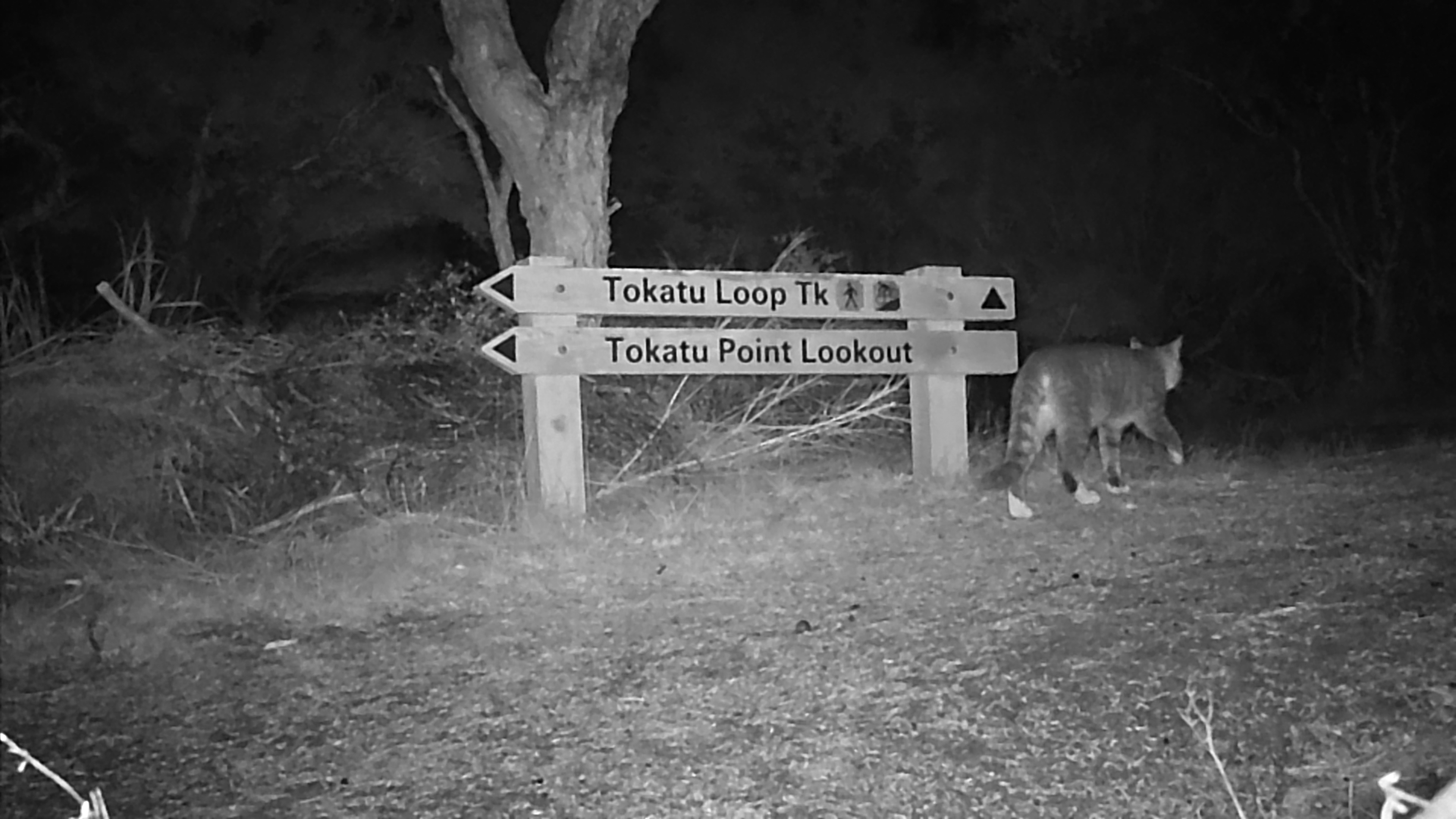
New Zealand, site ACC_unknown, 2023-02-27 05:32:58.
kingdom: Animalia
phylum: Chordata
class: Mammalia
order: Carnivora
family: Felidae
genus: Felis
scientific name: Felis catus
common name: domestic cat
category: cat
Cat (domestic cat) (Felis catus).